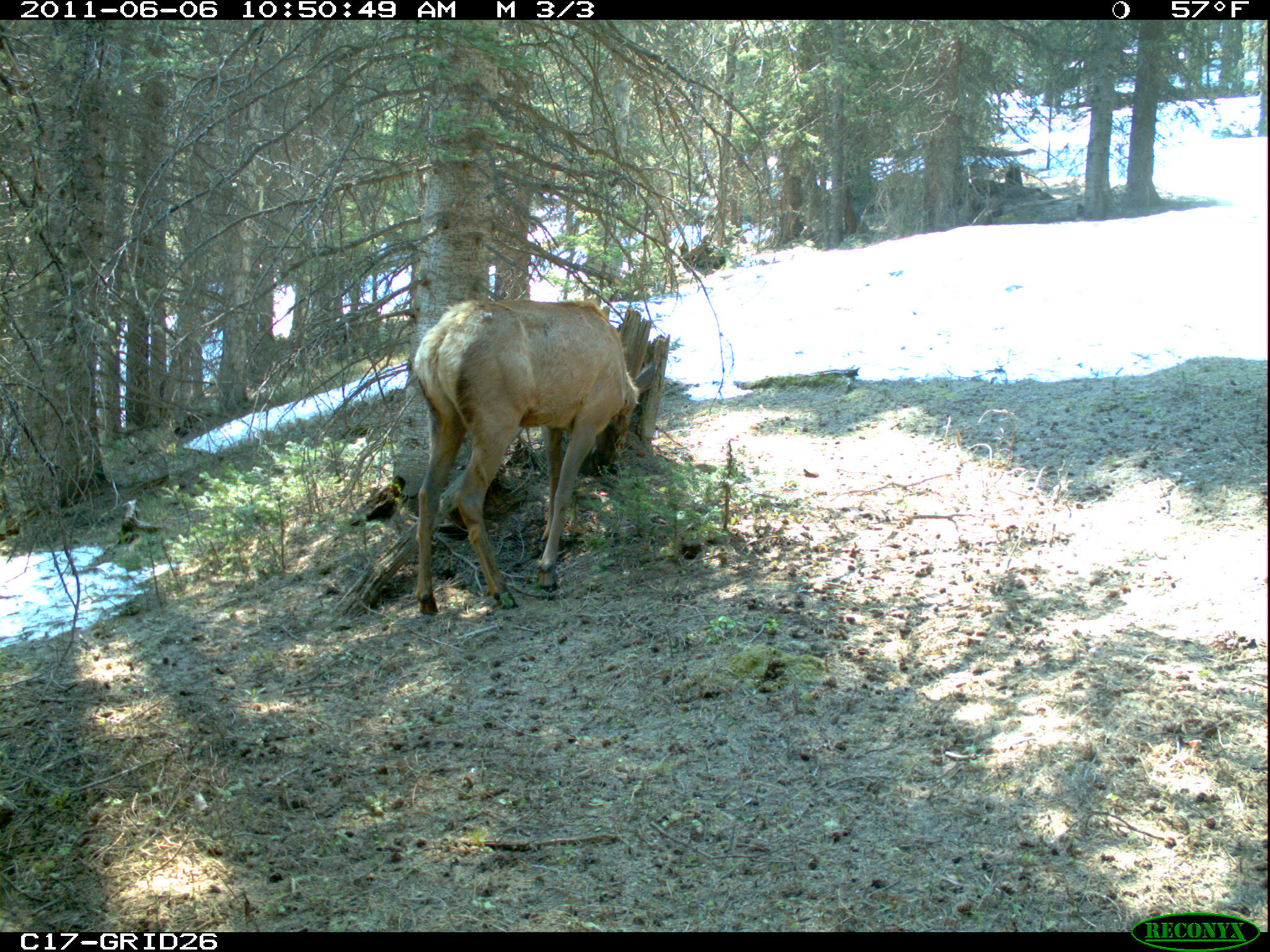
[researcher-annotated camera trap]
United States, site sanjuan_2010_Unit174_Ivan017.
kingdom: Animalia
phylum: Chordata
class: Mammalia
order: Artiodactyla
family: Cervidae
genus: Cervus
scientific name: Cervus elaphus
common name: red deer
Cervus elaphus (red deer).